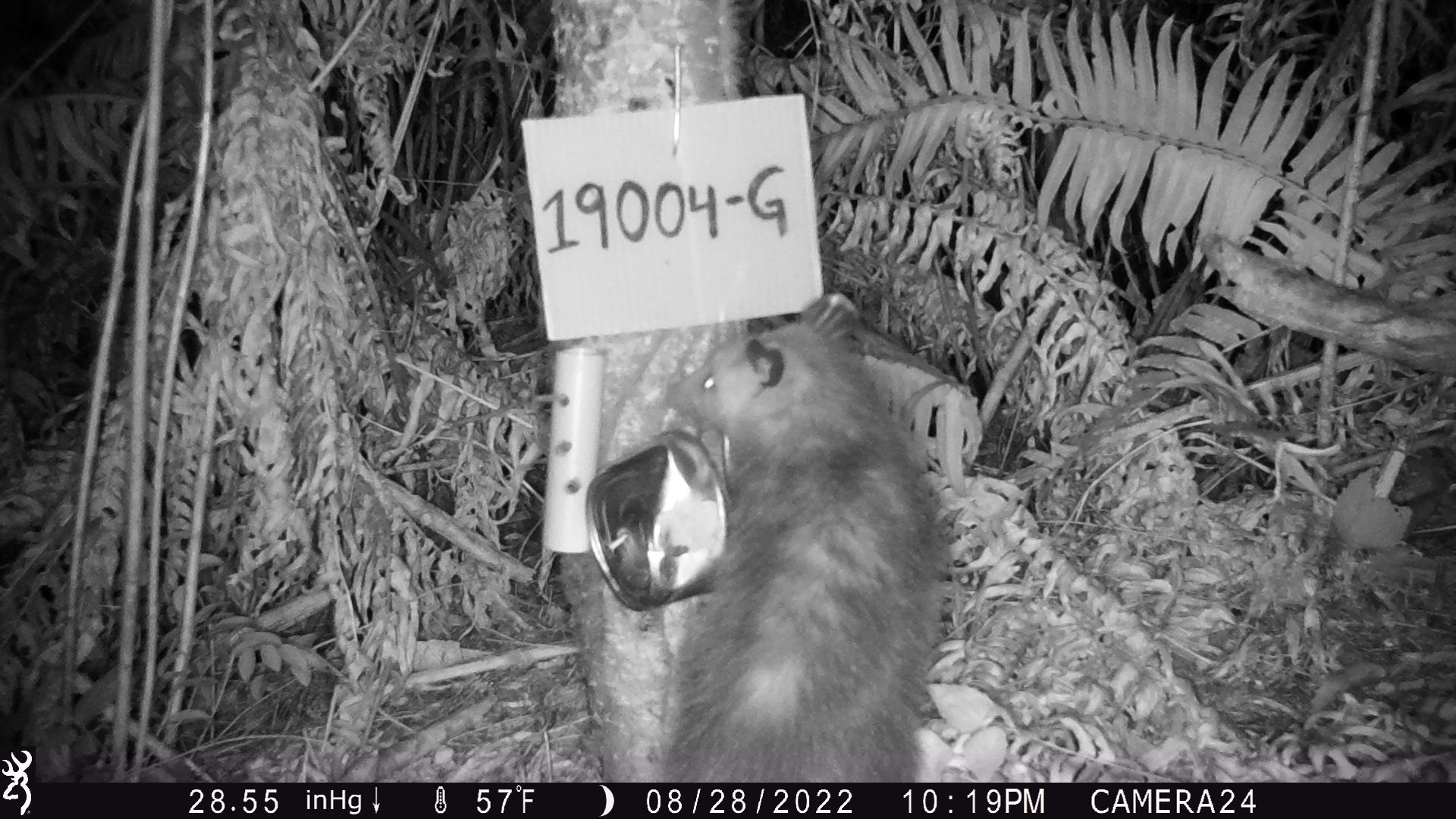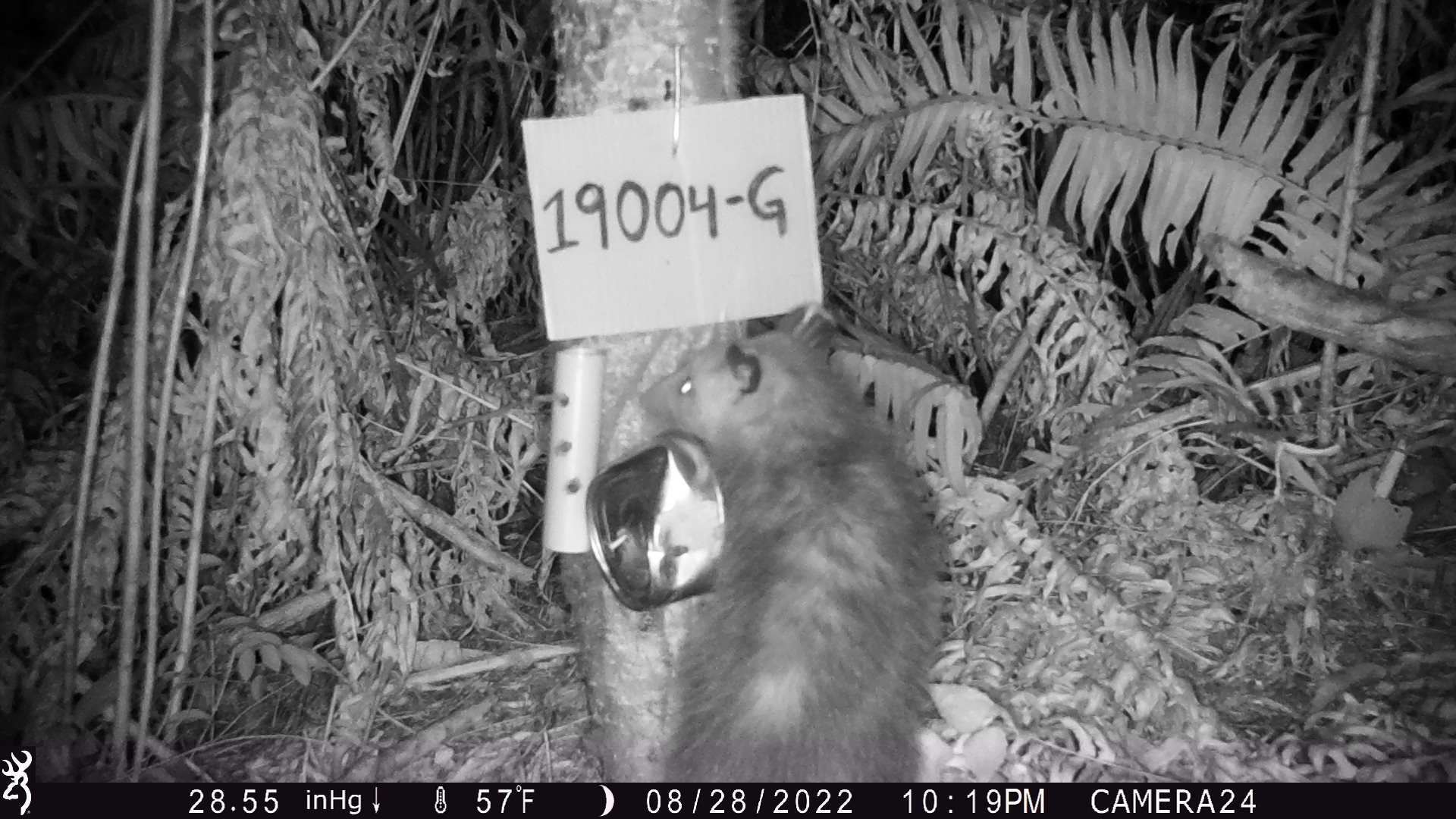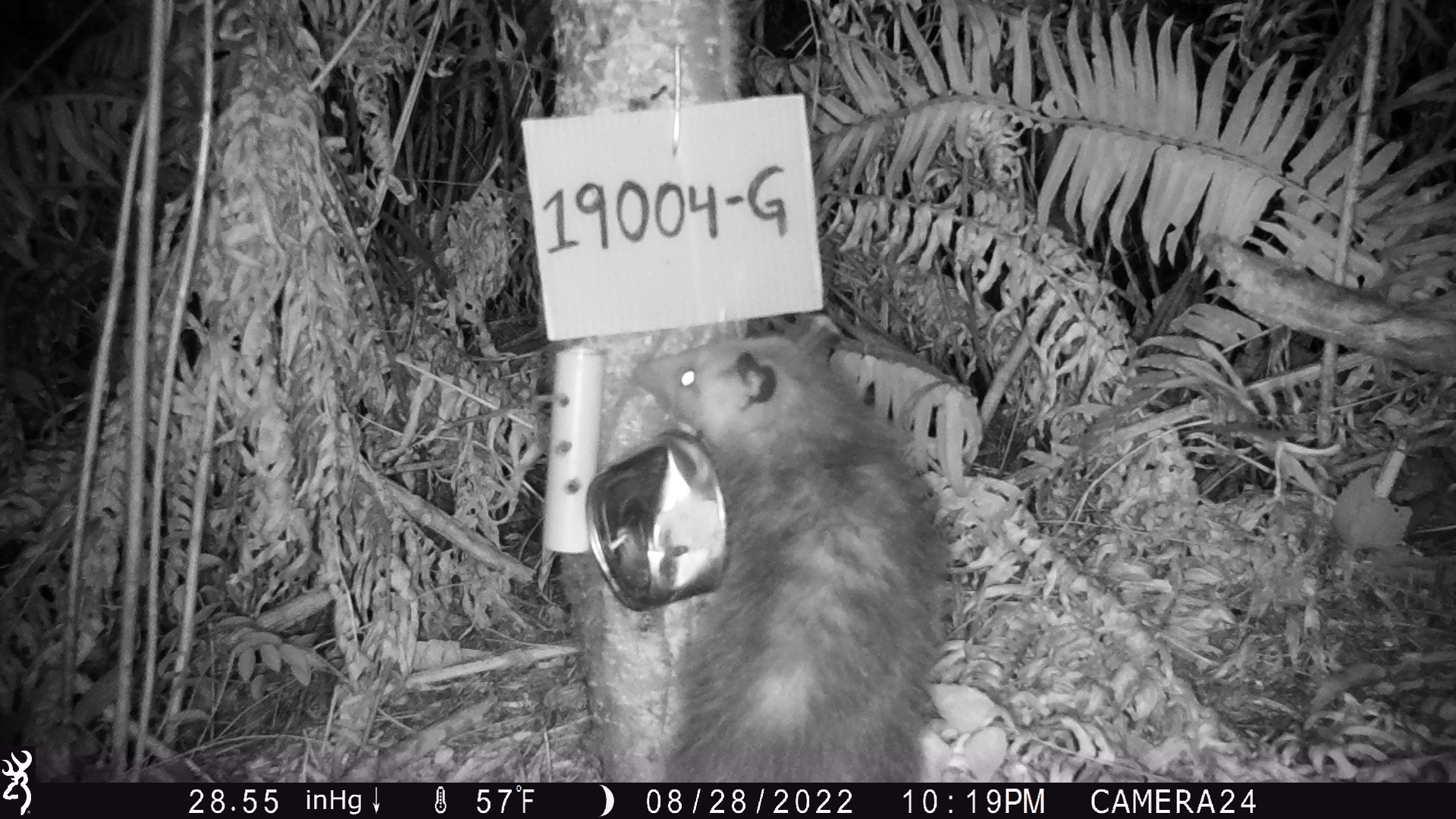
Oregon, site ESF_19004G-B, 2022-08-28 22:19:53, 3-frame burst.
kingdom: Animalia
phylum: Chordata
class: Mammalia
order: Didelphimorphia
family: Didelphidae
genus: Didelphis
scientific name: Didelphis virginiana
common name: virginia opossum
Virginia opossum (Didelphis virginiana).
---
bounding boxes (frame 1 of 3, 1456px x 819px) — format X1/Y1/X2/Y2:
virginia opossum: 629/262/986/777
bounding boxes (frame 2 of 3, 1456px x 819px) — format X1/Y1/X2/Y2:
virginia opossum: 589/257/952/780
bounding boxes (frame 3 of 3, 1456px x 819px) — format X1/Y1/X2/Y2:
virginia opossum: 604/295/956/777